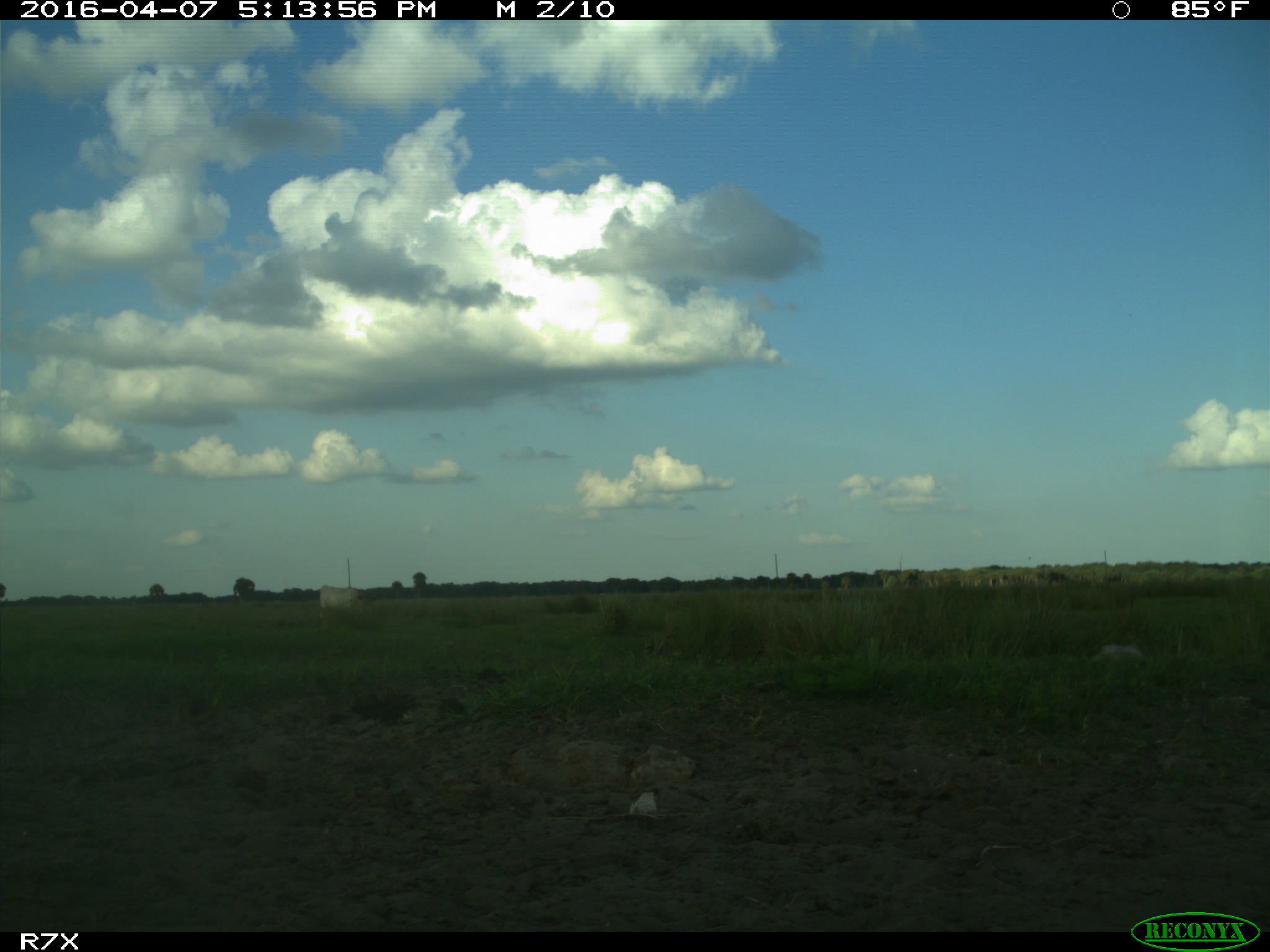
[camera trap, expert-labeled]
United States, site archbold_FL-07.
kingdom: Animalia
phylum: Chordata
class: Mammalia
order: Artiodactyla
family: Bovidae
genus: Bos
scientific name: Bos taurus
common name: domestic cow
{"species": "Bos taurus (domestic cow)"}